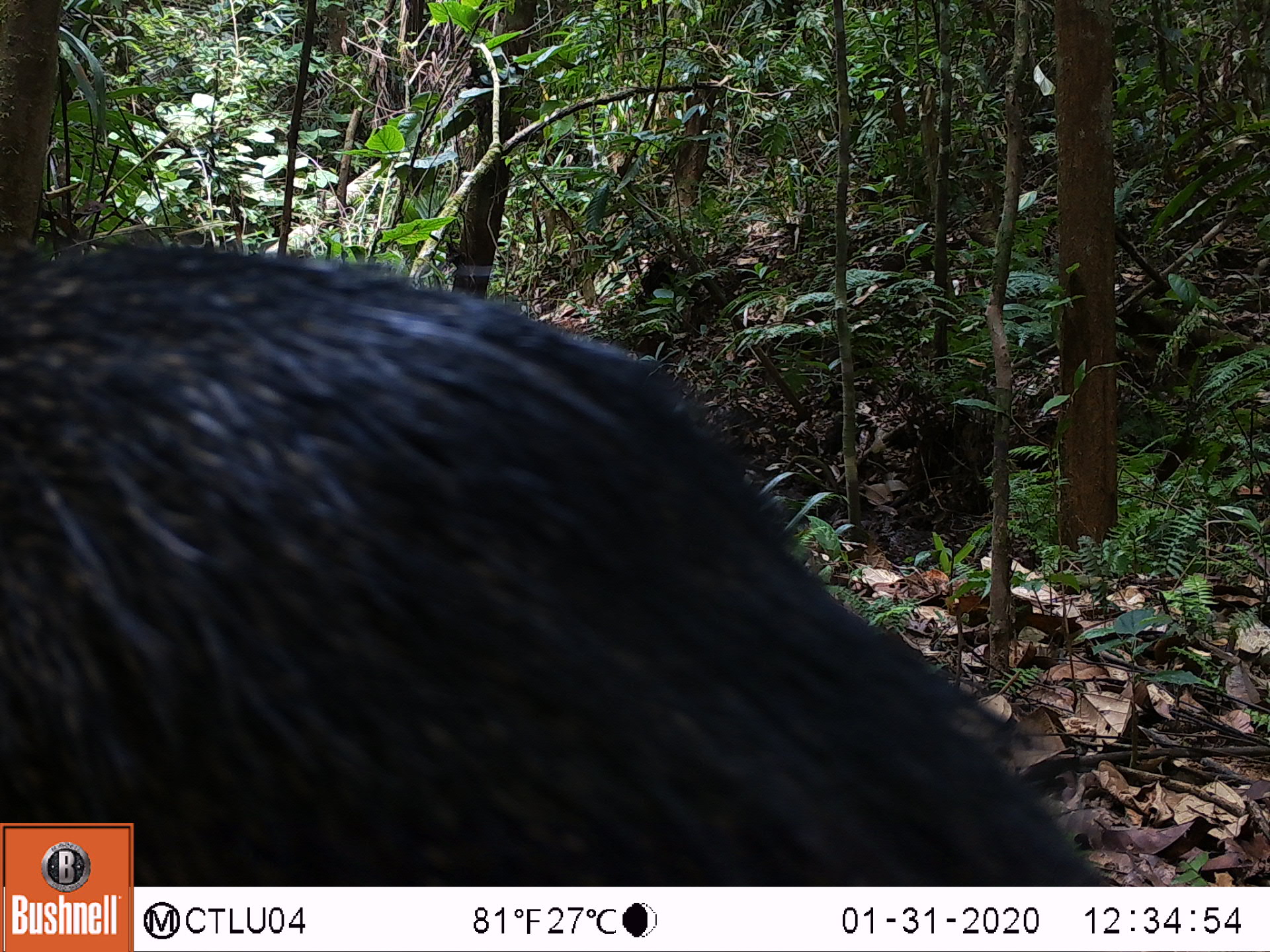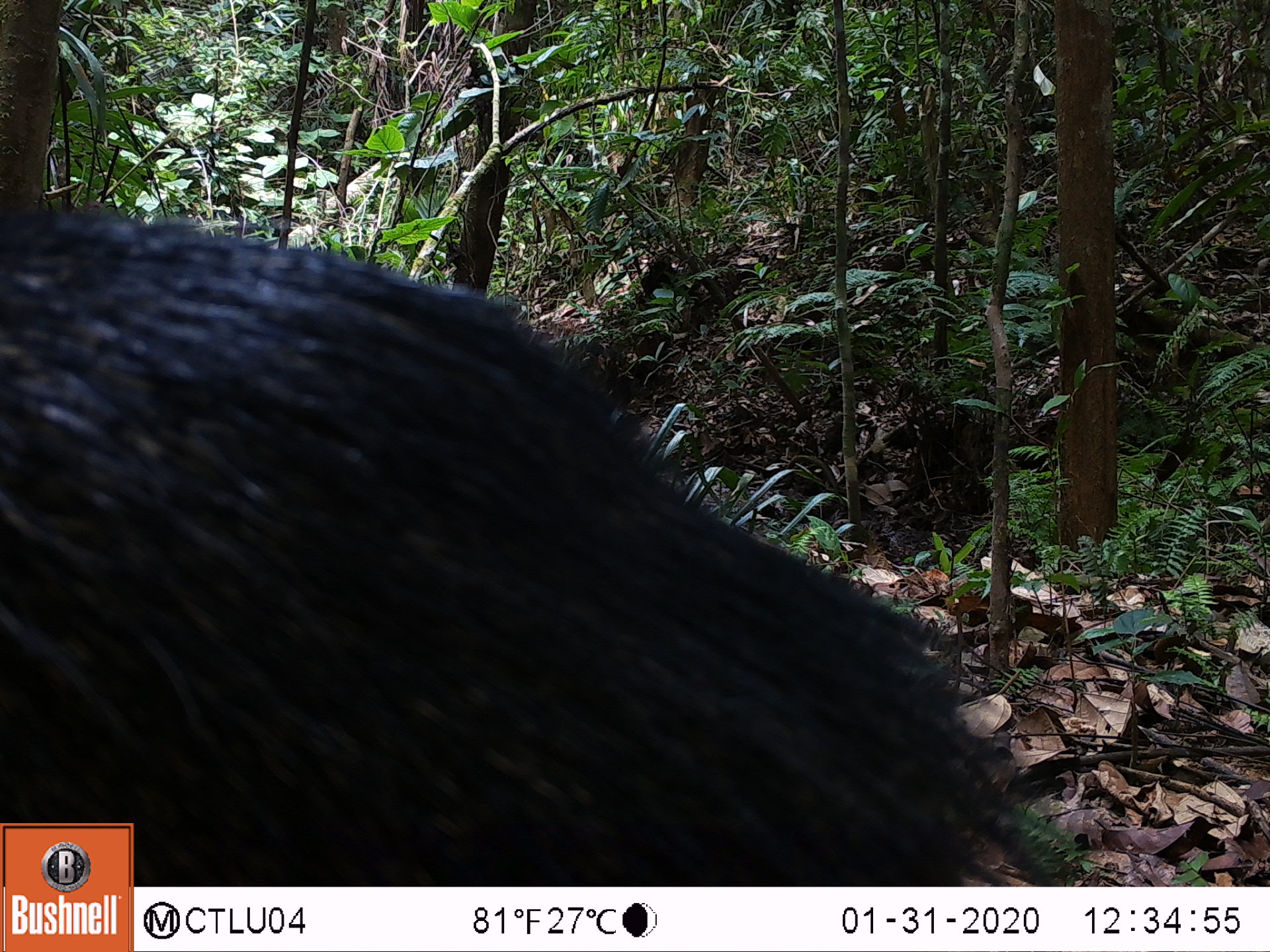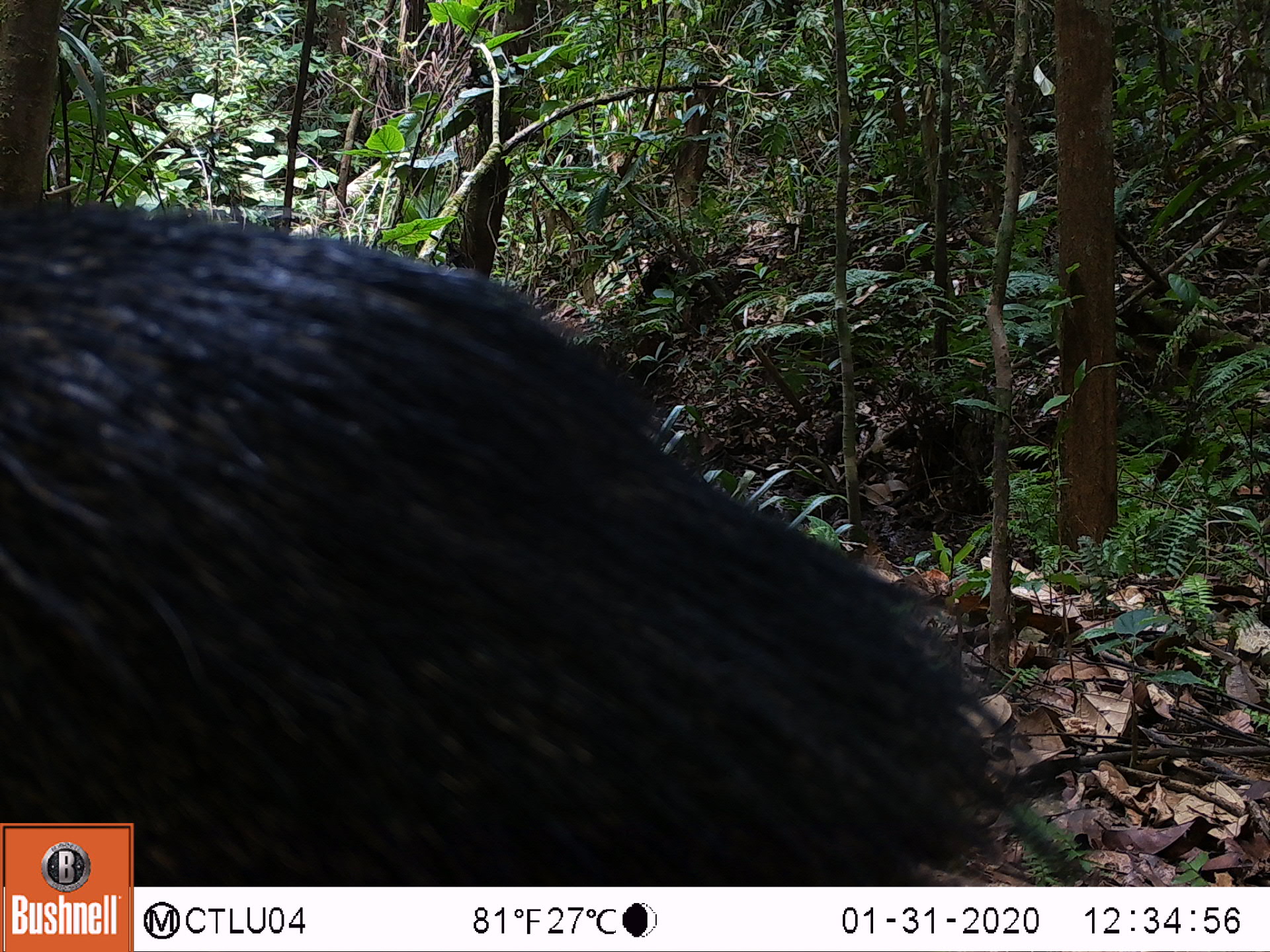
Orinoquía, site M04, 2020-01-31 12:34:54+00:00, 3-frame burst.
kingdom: Animalia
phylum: Chordata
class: Mammalia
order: Artiodactyla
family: Tayassuidae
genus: Pecari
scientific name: Pecari tajacu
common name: collared peccary